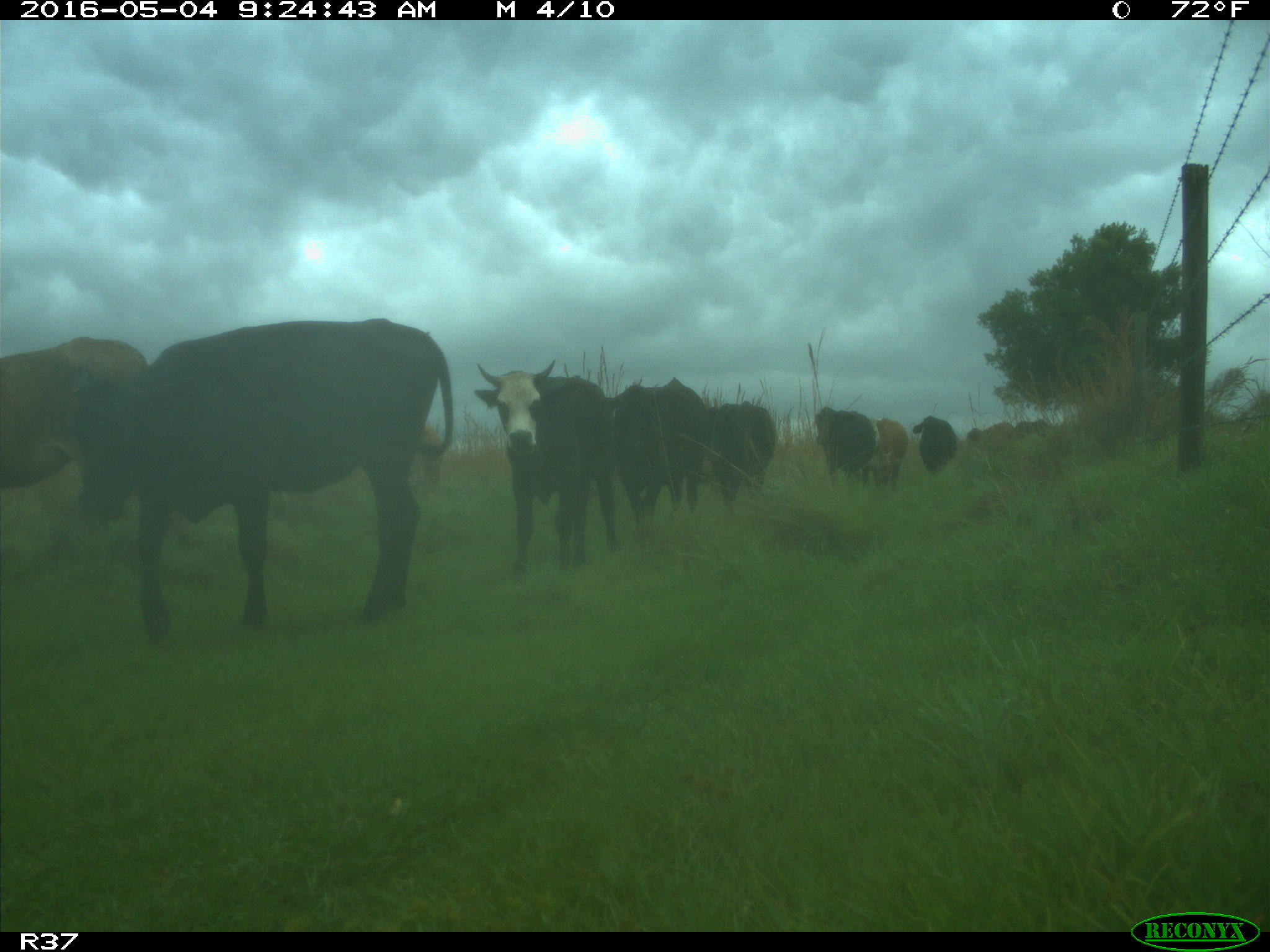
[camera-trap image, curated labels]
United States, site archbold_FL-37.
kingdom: Animalia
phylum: Chordata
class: Mammalia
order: Artiodactyla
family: Bovidae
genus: Bos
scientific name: Bos taurus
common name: domestic cow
Bos taurus (domestic cow).